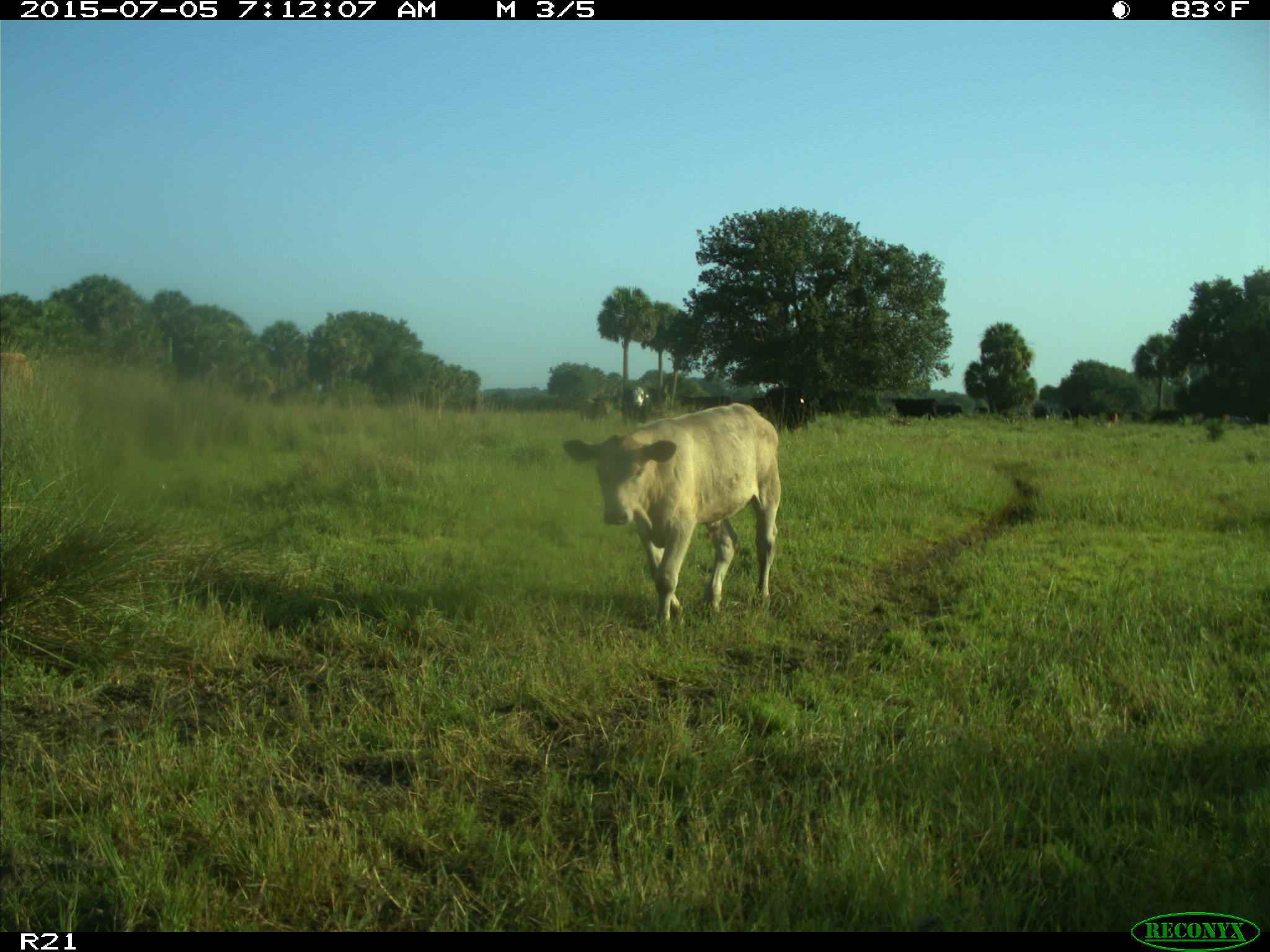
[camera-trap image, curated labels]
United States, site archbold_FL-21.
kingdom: Animalia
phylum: Chordata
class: Mammalia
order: Artiodactyla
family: Bovidae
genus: Bos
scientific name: Bos taurus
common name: domestic cow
Bos taurus (domestic cow).